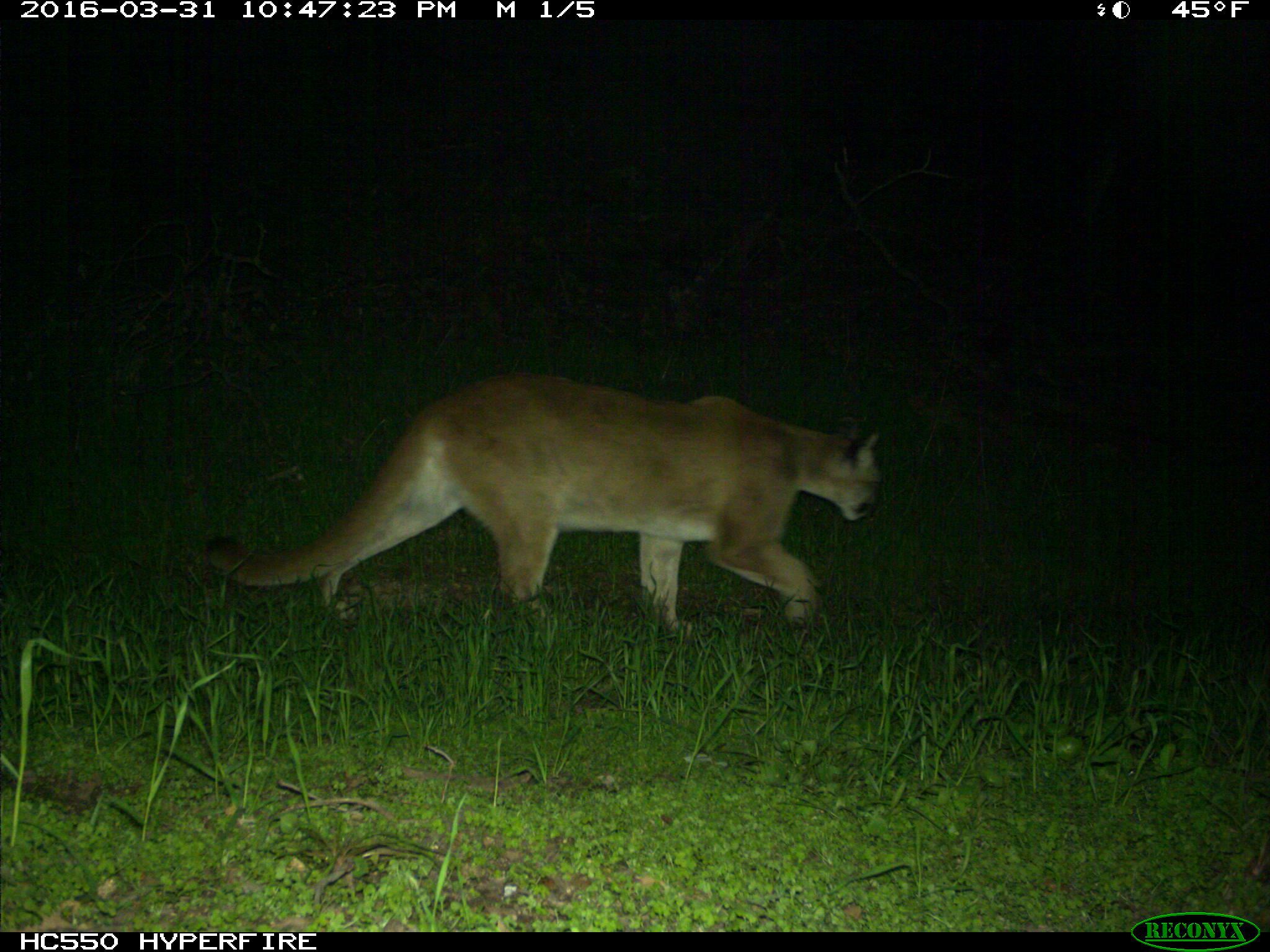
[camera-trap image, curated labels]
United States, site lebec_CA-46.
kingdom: Animalia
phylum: Chordata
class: Mammalia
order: Carnivora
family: Felidae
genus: Puma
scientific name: Puma concolor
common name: mountain lion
Puma concolor (mountain lion).